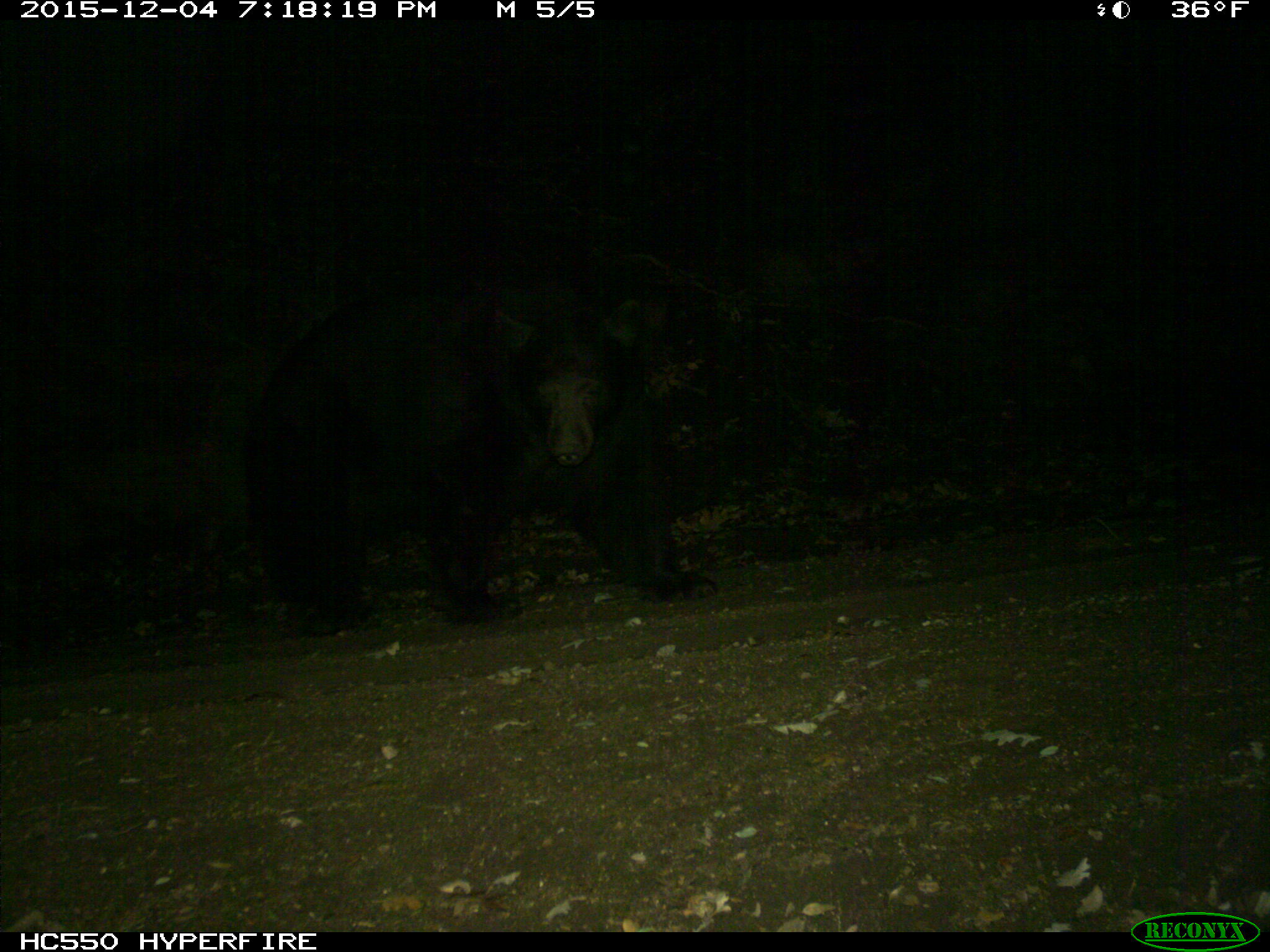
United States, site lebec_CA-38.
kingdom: Animalia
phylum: Chordata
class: Mammalia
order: Carnivora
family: Ursidae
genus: Ursus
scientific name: Ursus americanus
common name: american black bear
Ursus americanus (american black bear).